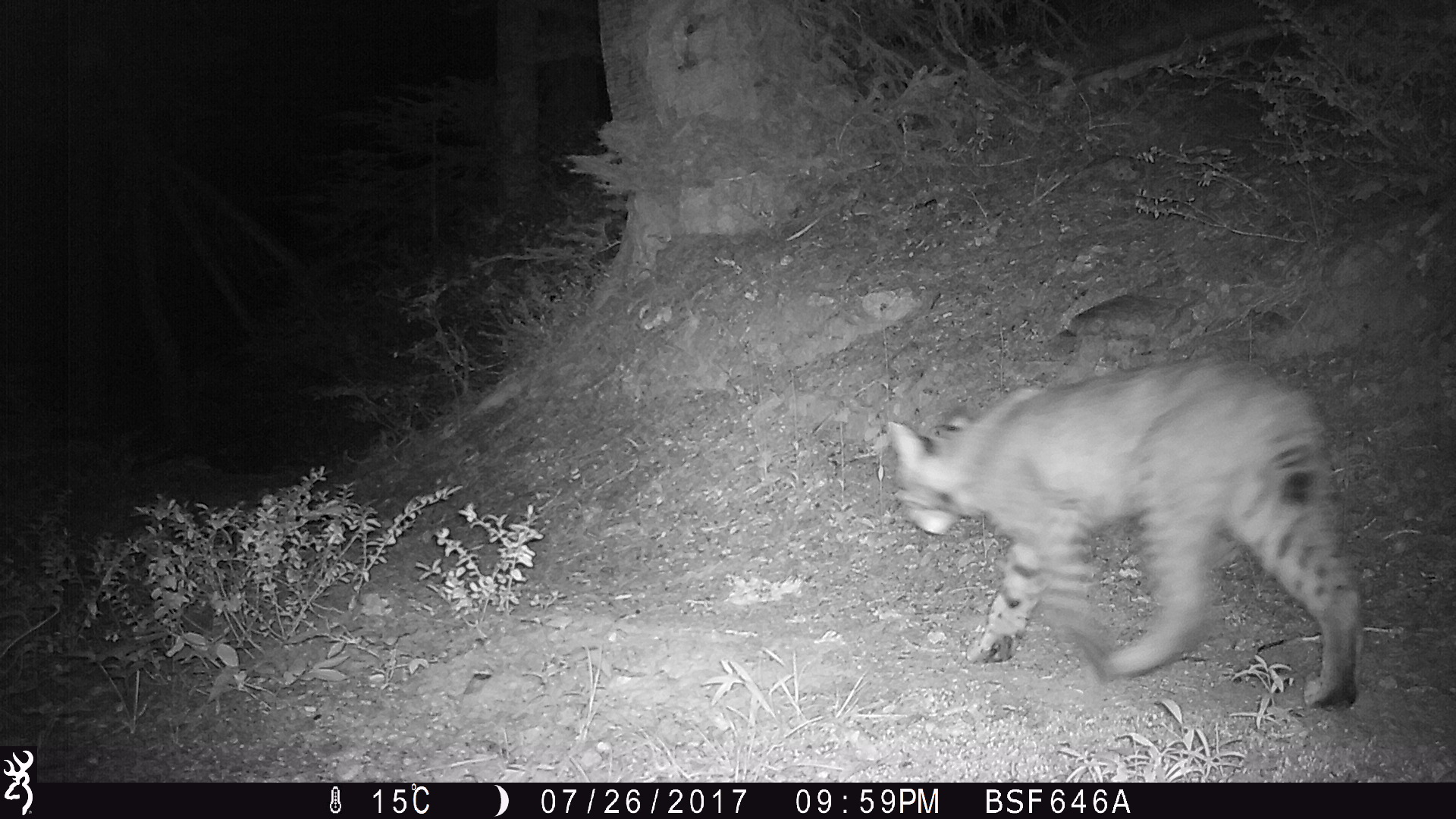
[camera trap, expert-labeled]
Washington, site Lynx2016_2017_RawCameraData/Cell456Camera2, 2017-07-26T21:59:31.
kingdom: Animalia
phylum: Chordata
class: Mammalia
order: Carnivora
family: Felidae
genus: Lynx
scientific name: Lynx rufus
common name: bobcat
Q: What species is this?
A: Lynx rufus (bobcat).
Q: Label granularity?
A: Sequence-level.